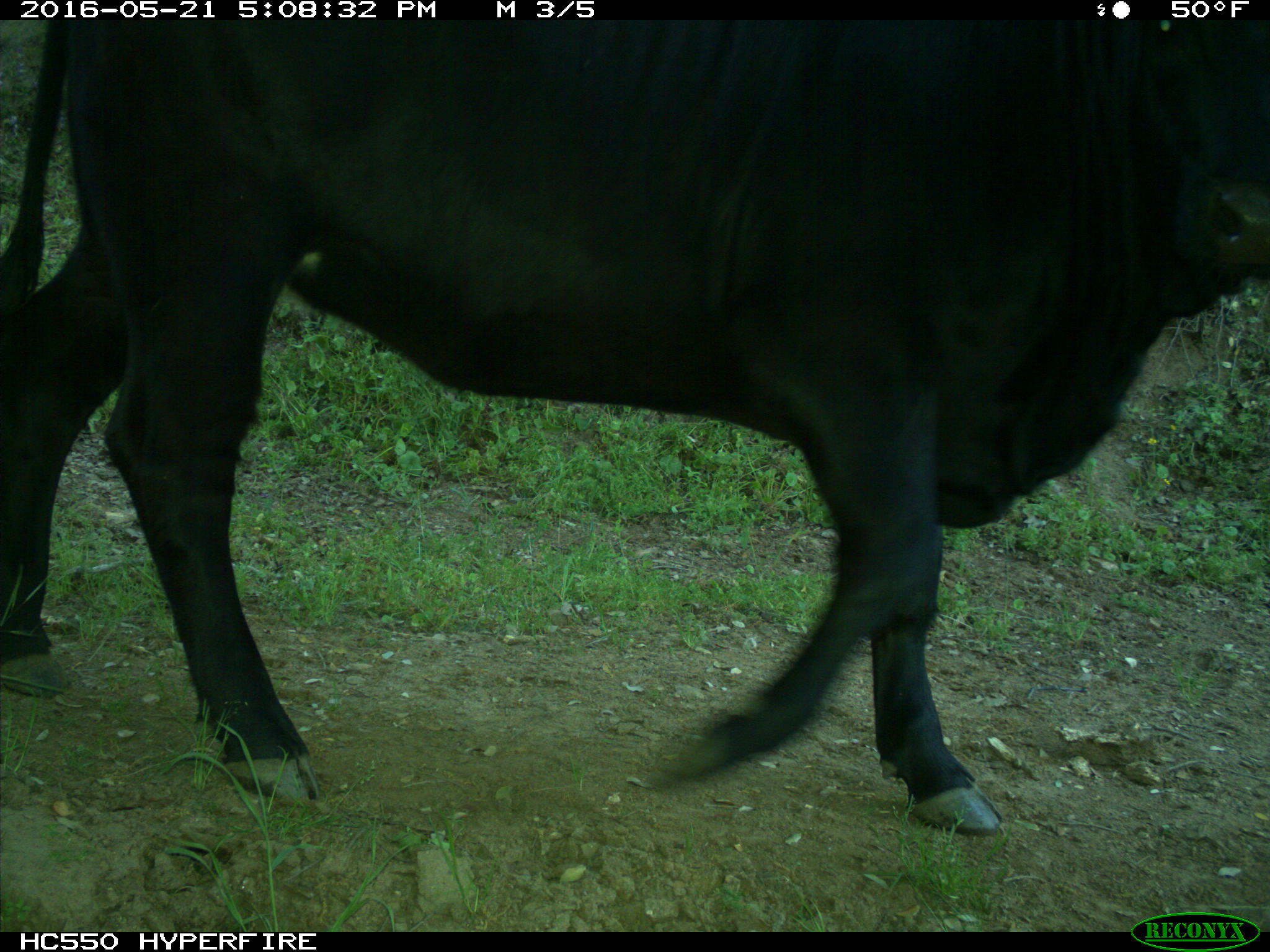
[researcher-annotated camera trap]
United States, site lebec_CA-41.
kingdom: Animalia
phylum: Chordata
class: Mammalia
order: Artiodactyla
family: Bovidae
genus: Bos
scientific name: Bos taurus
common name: domestic cow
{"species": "Bos taurus (domestic cow)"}